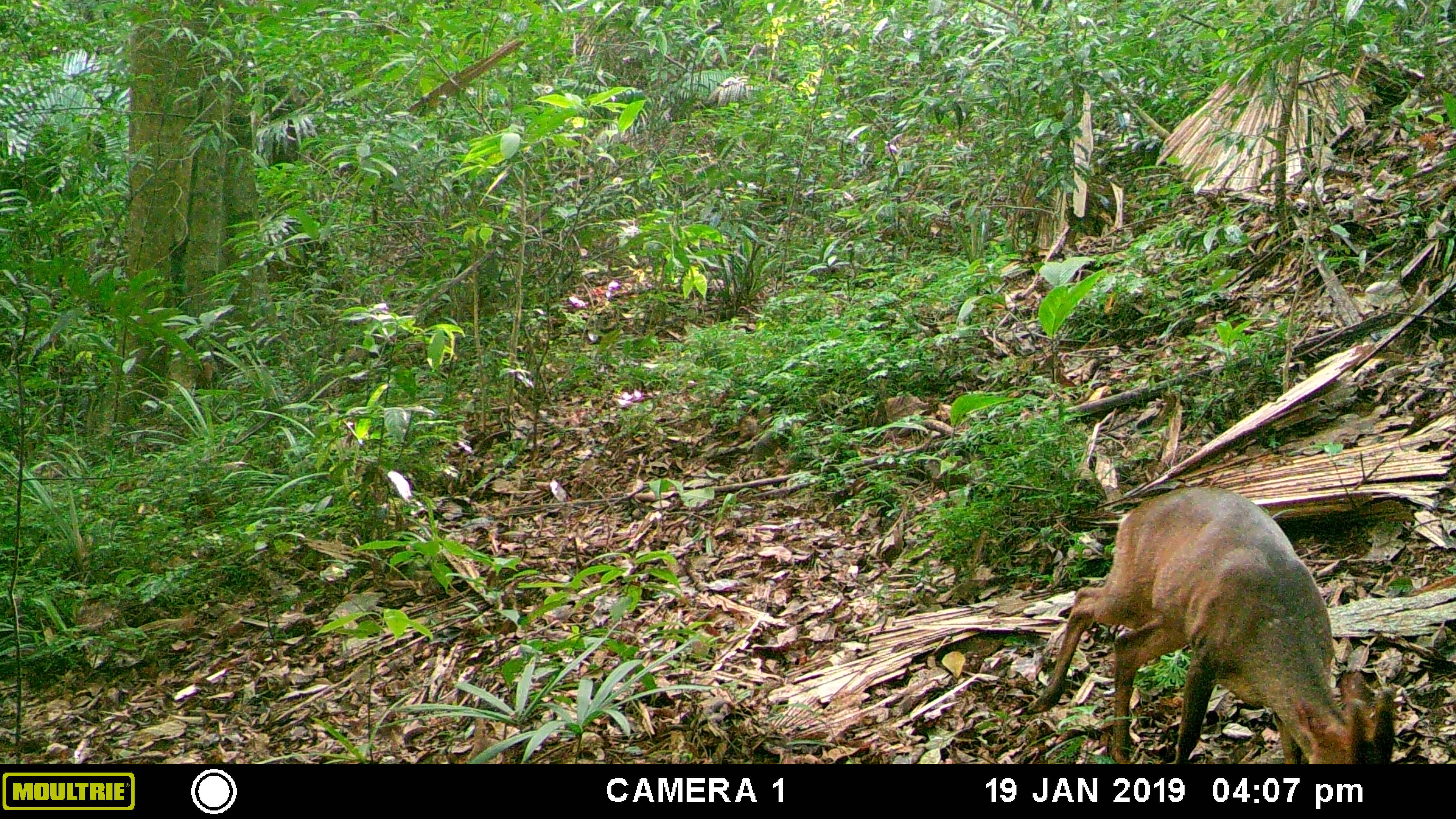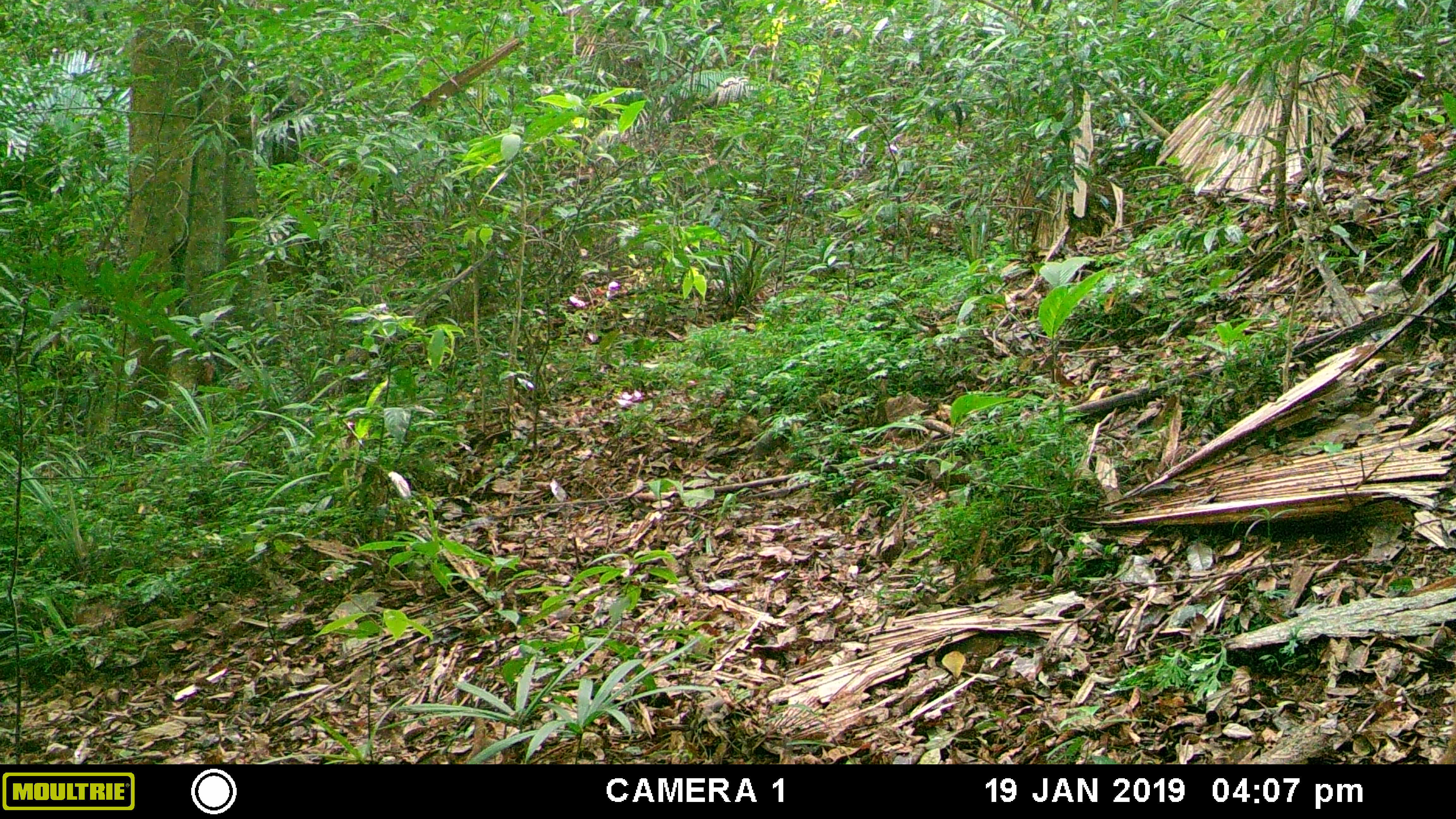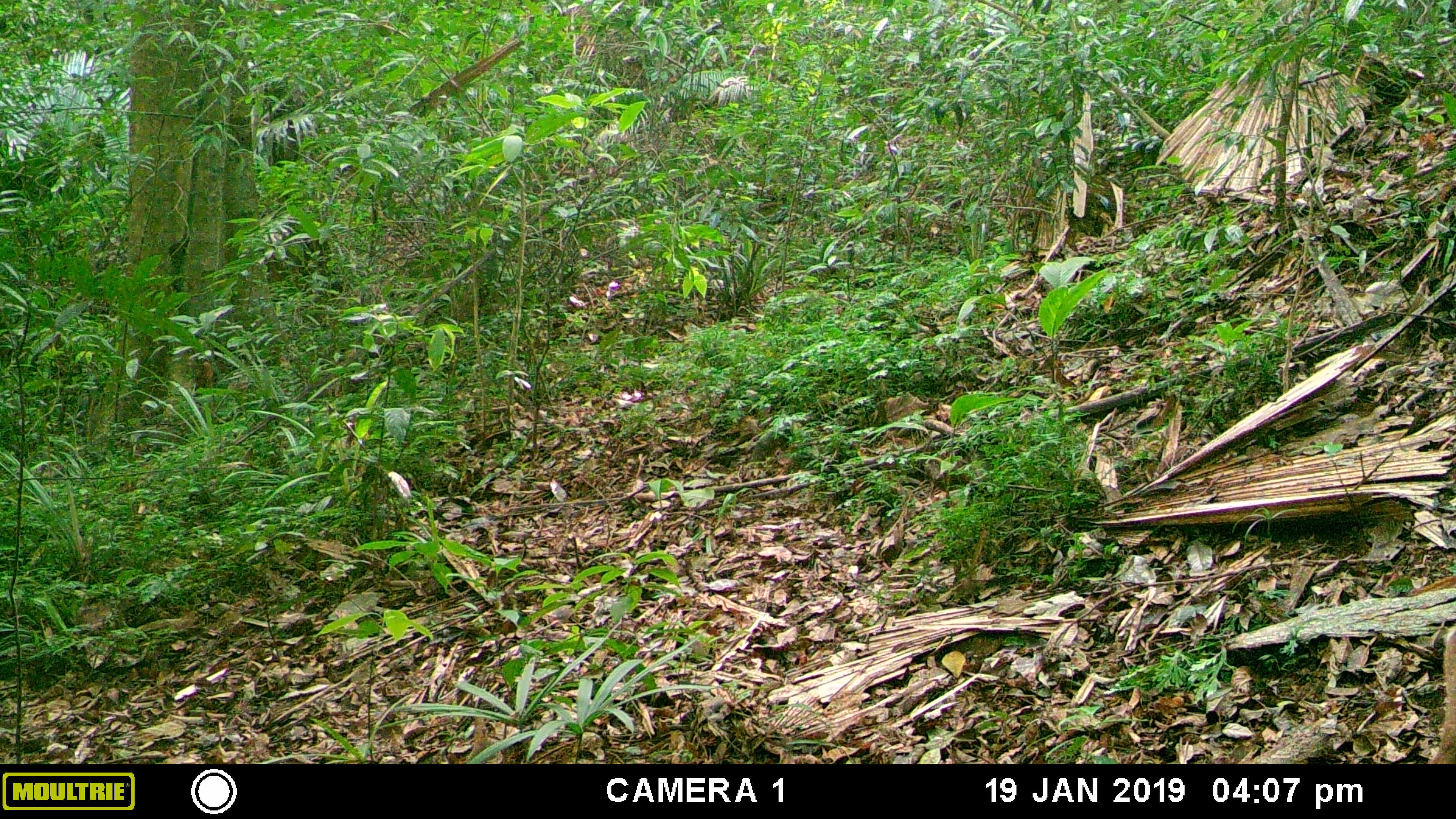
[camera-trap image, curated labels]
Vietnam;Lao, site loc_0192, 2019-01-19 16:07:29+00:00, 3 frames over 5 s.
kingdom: Animalia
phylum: Chordata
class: Mammalia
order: Artiodactyla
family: Cervidae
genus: Muntiacus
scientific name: Muntiacus vuquangensis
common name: large-antlered muntjac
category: large antlered muntjac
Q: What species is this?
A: Large antlered muntjac (large-antlered muntjac) (Muntiacus vuquangensis).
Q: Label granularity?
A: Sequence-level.